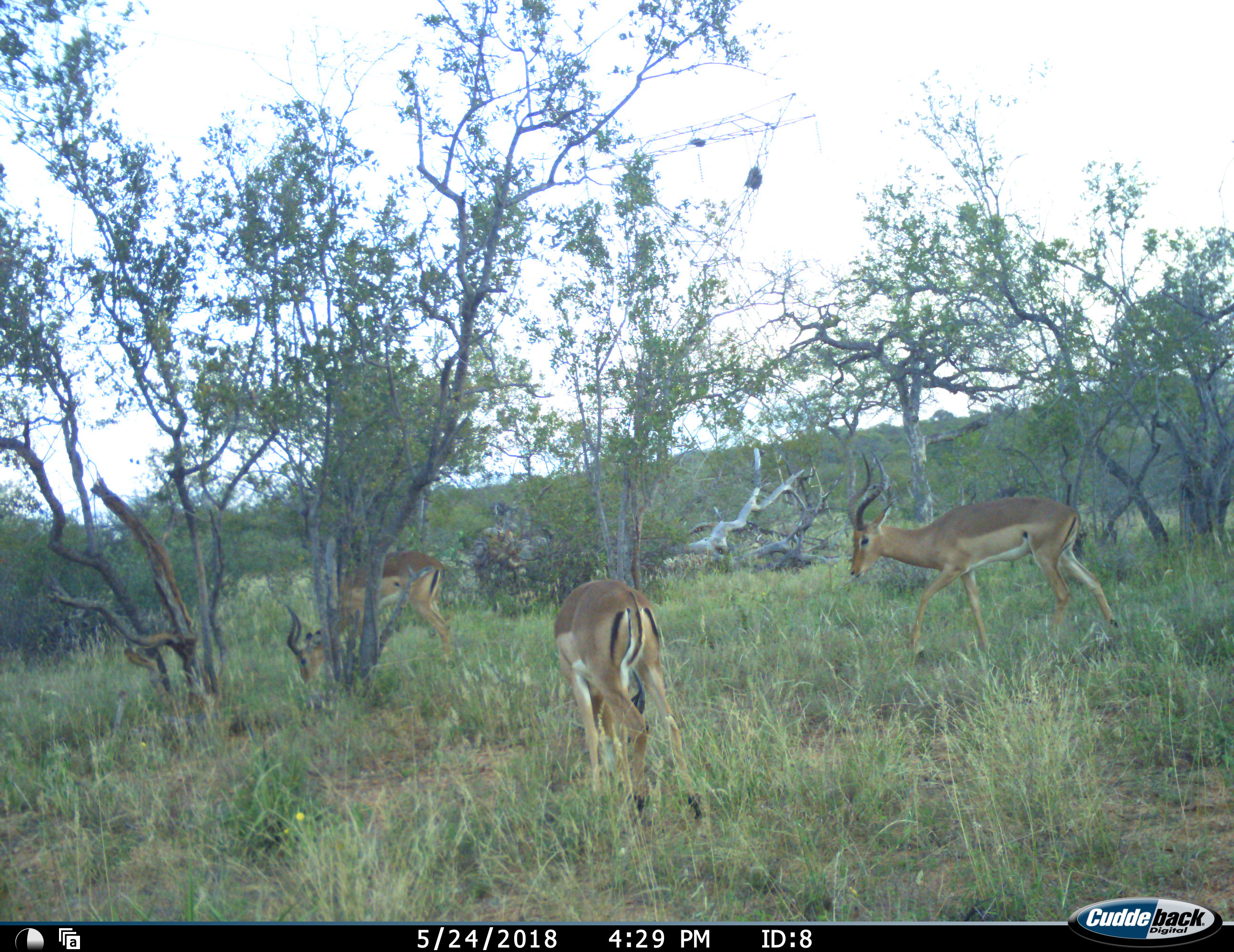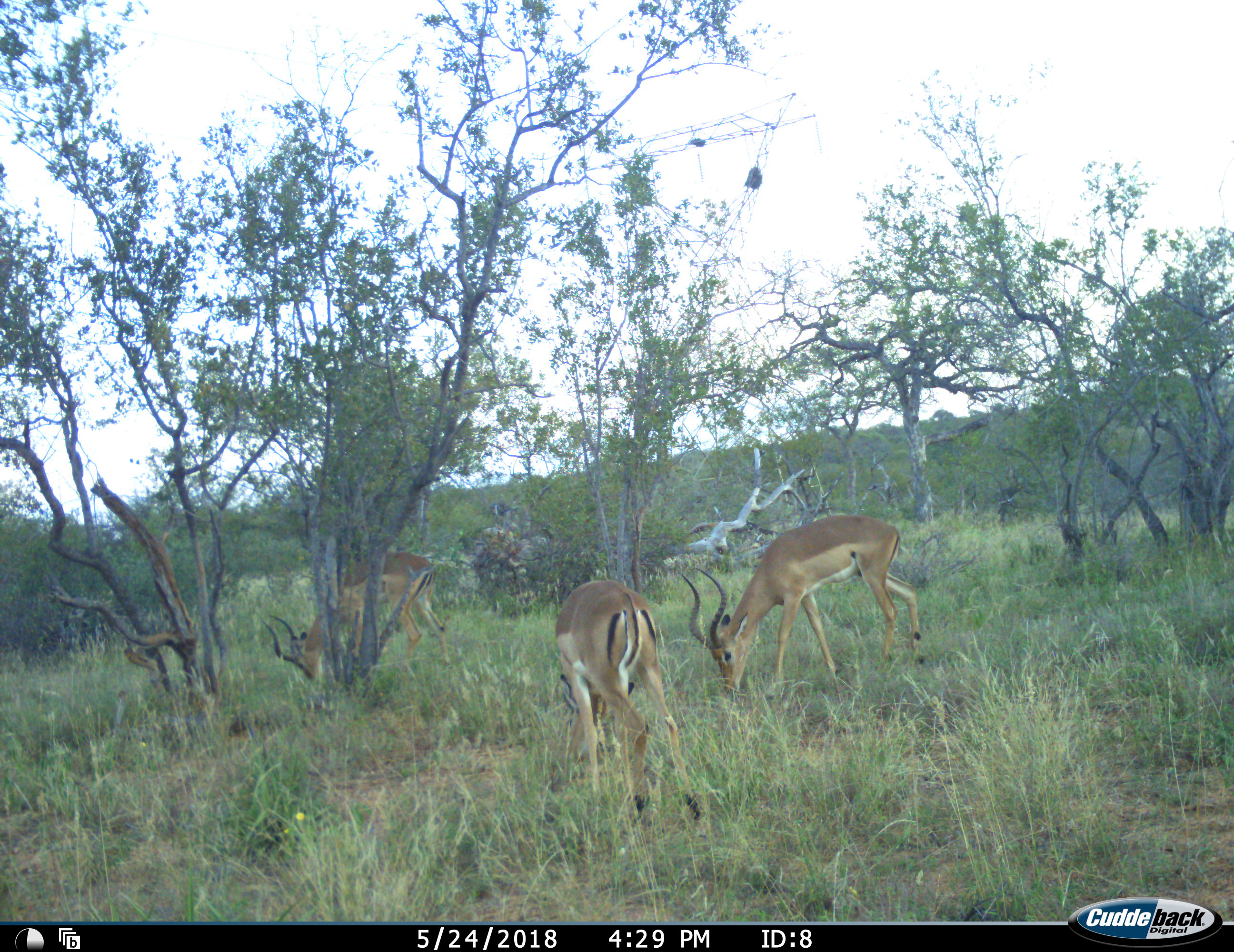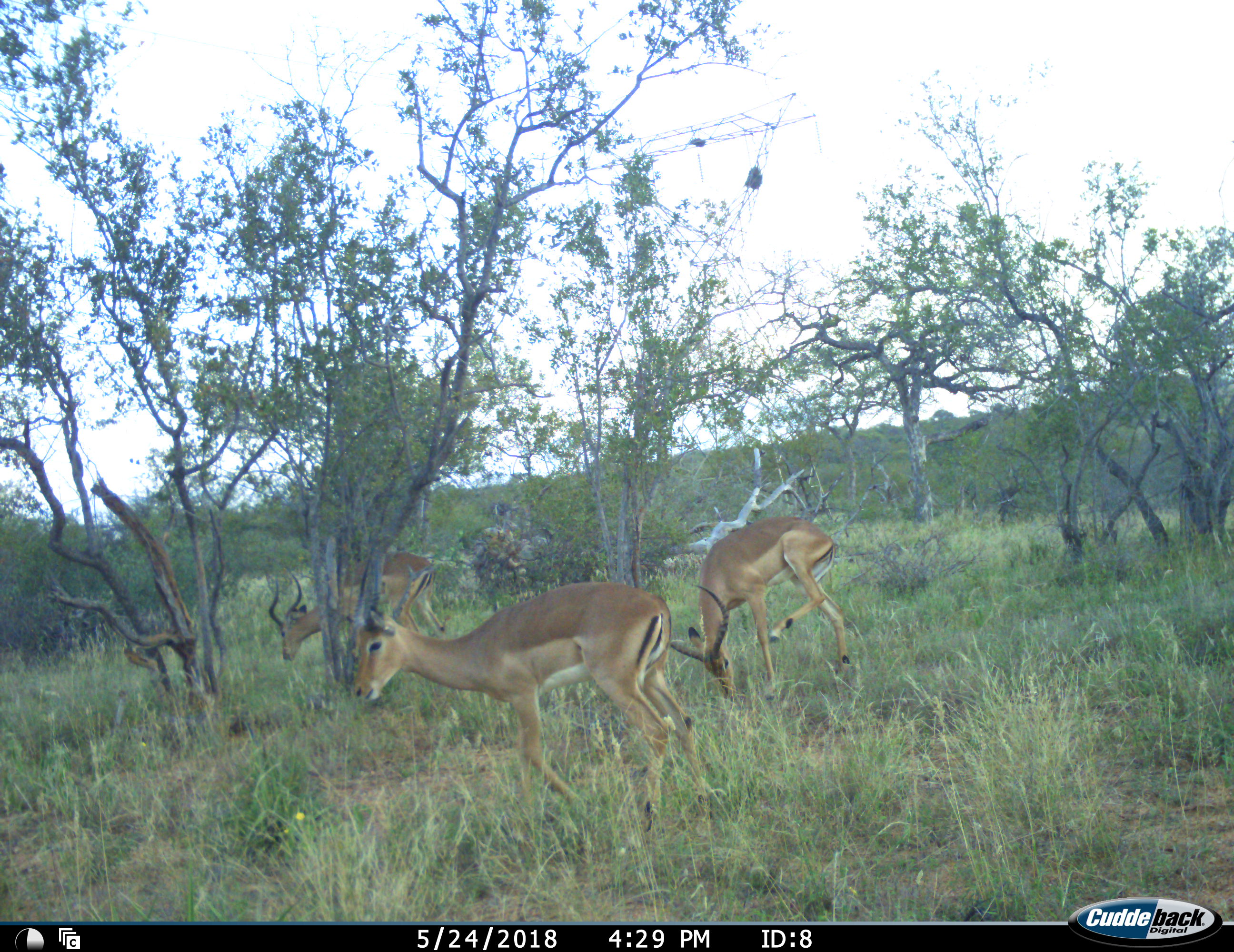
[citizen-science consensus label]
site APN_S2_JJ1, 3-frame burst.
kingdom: Animalia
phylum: Chordata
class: Mammalia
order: Artiodactyla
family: Bovidae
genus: Aepyceros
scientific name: Aepyceros melampus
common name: impala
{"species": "impala (Aepyceros melampus)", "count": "3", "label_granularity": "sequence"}